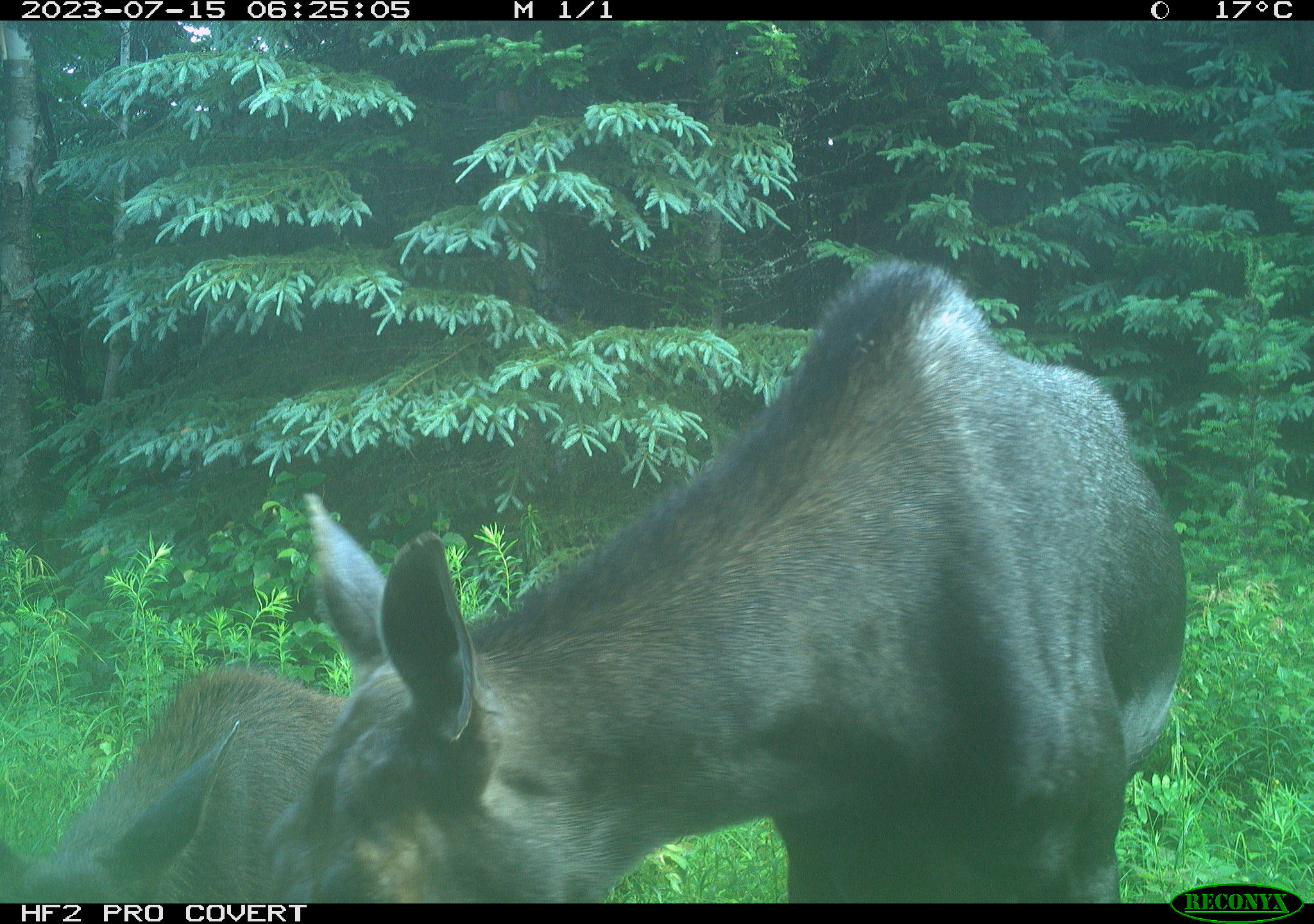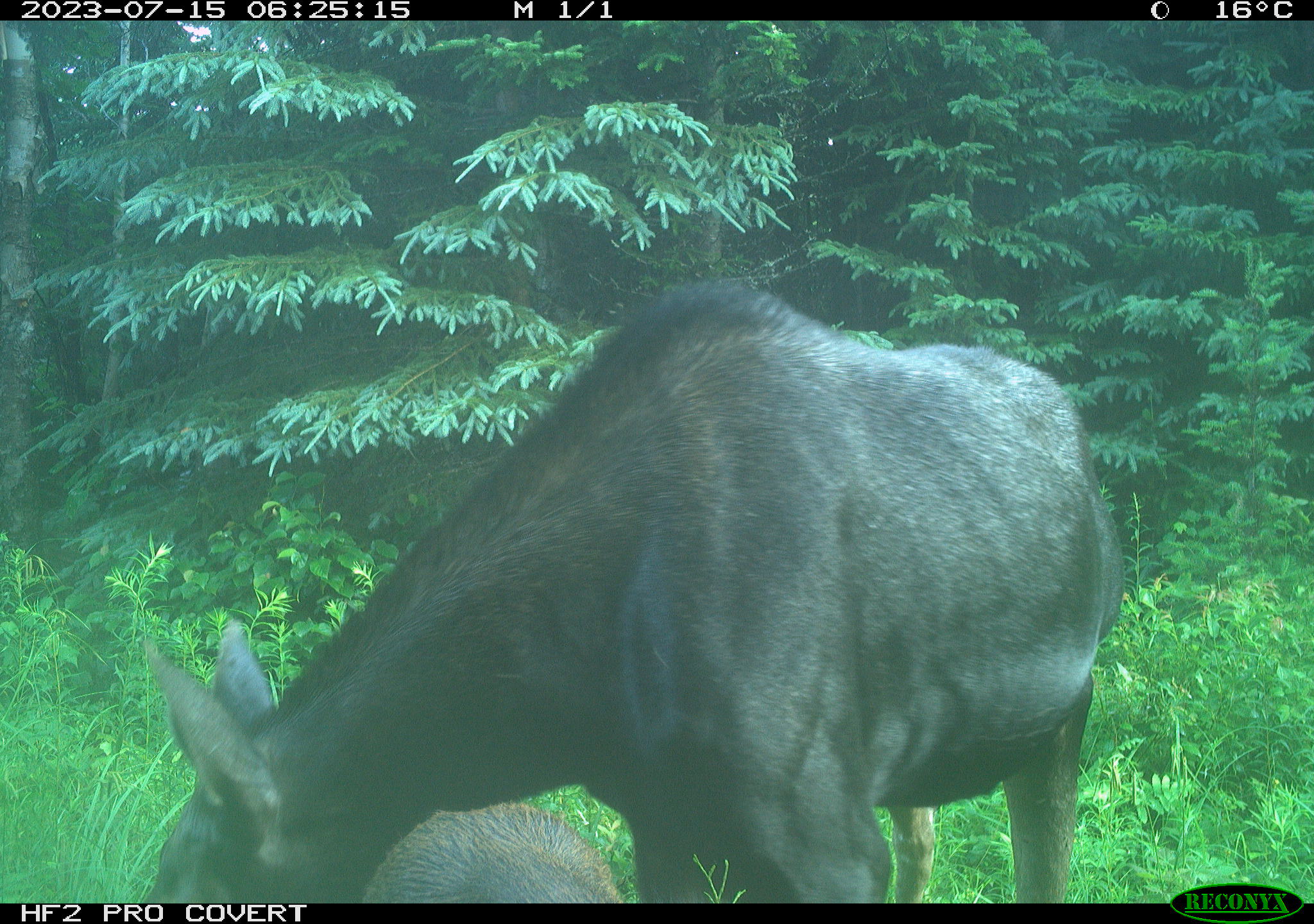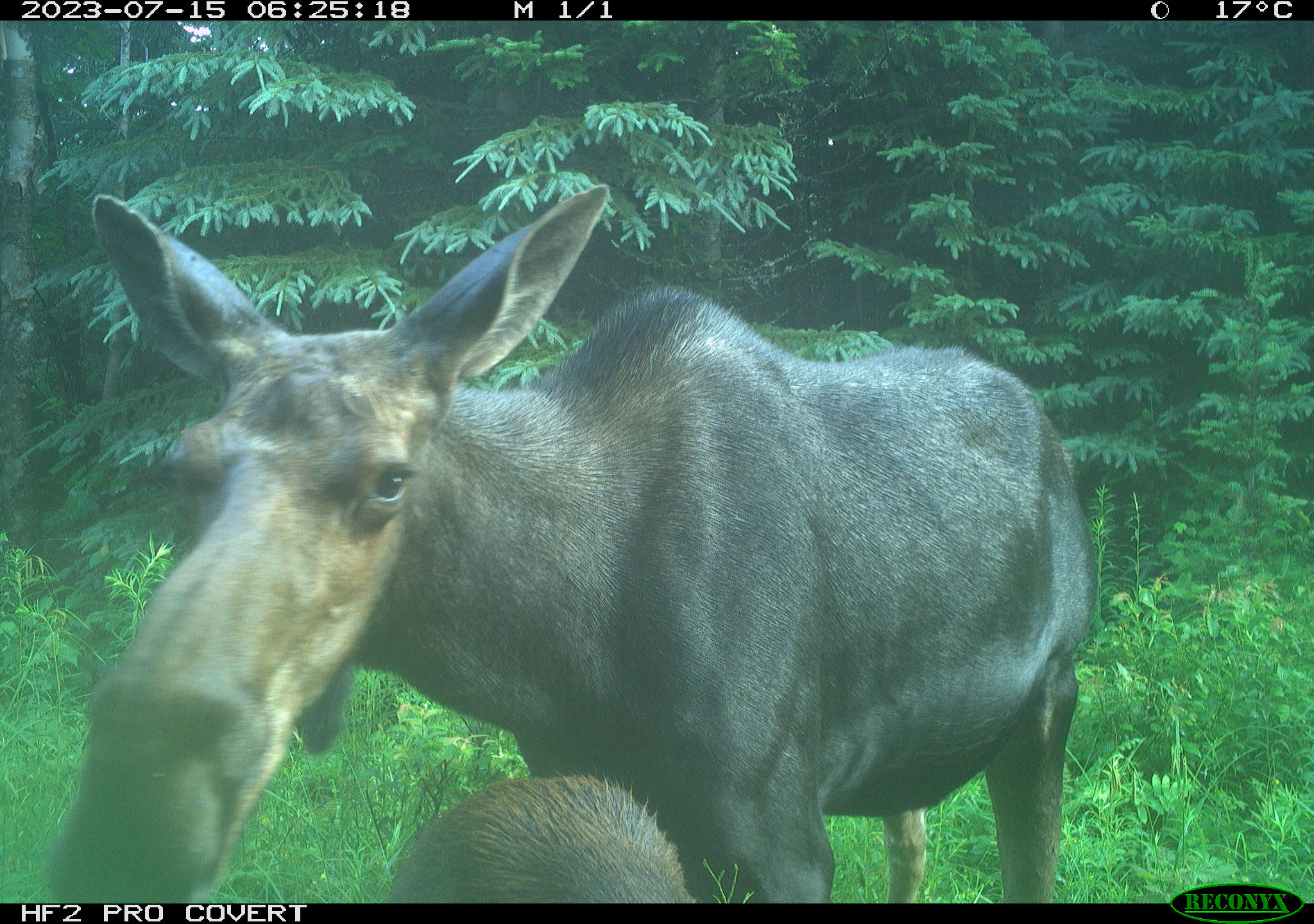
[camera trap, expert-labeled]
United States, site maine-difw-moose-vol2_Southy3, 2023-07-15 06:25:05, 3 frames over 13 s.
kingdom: Animalia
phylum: Chordata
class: Mammalia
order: Artiodactyla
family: Cervidae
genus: Alces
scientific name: Alces alces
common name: moose